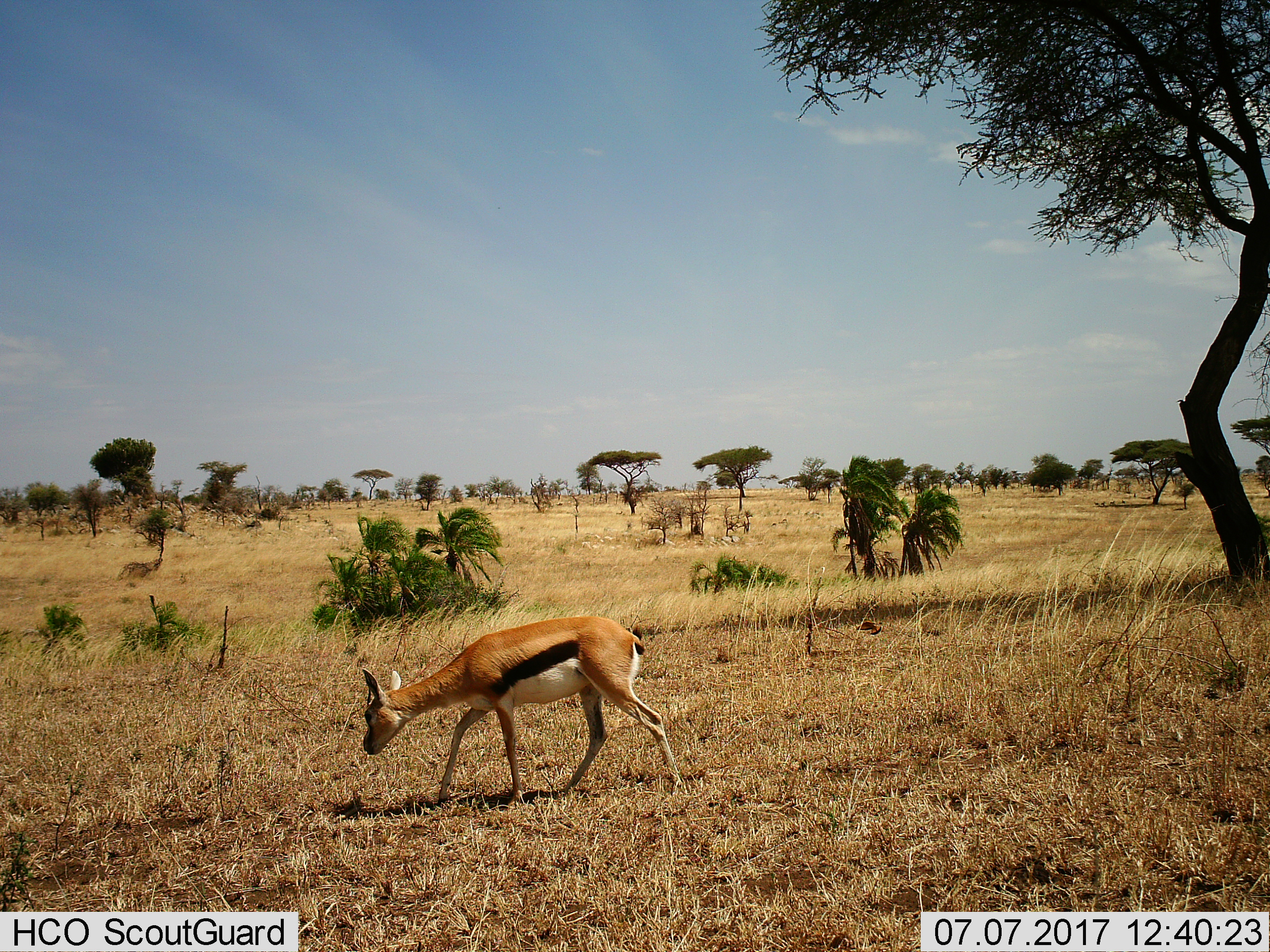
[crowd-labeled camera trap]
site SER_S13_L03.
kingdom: Animalia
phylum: Chordata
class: Mammalia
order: Artiodactyla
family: Bovidae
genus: Eudorcas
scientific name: Eudorcas thomsonii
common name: thomson's gazelle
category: gazellethomsons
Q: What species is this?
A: Gazellethomsons (thomson's gazelle) (Eudorcas thomsonii).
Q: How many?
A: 1.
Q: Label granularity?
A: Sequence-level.